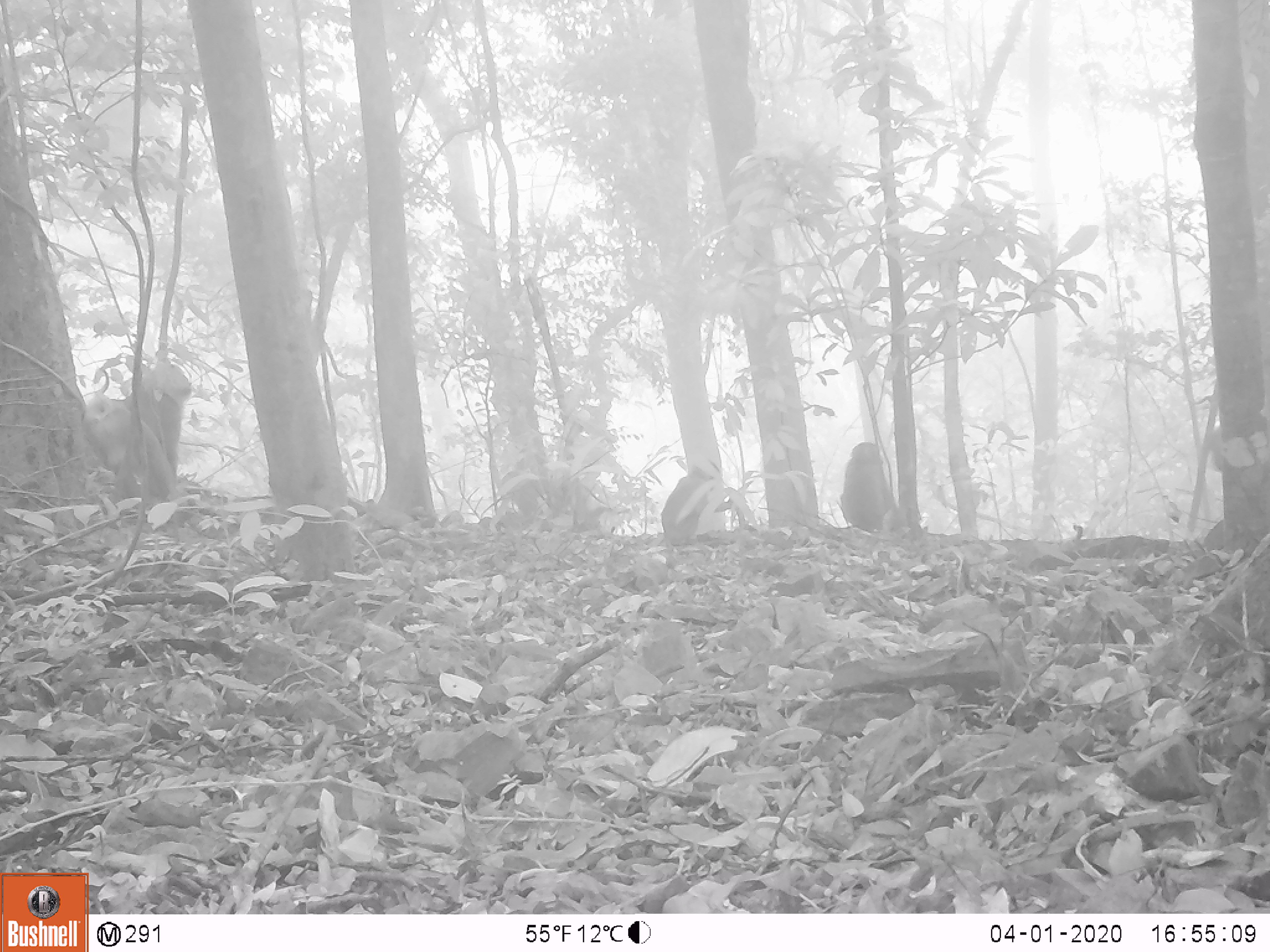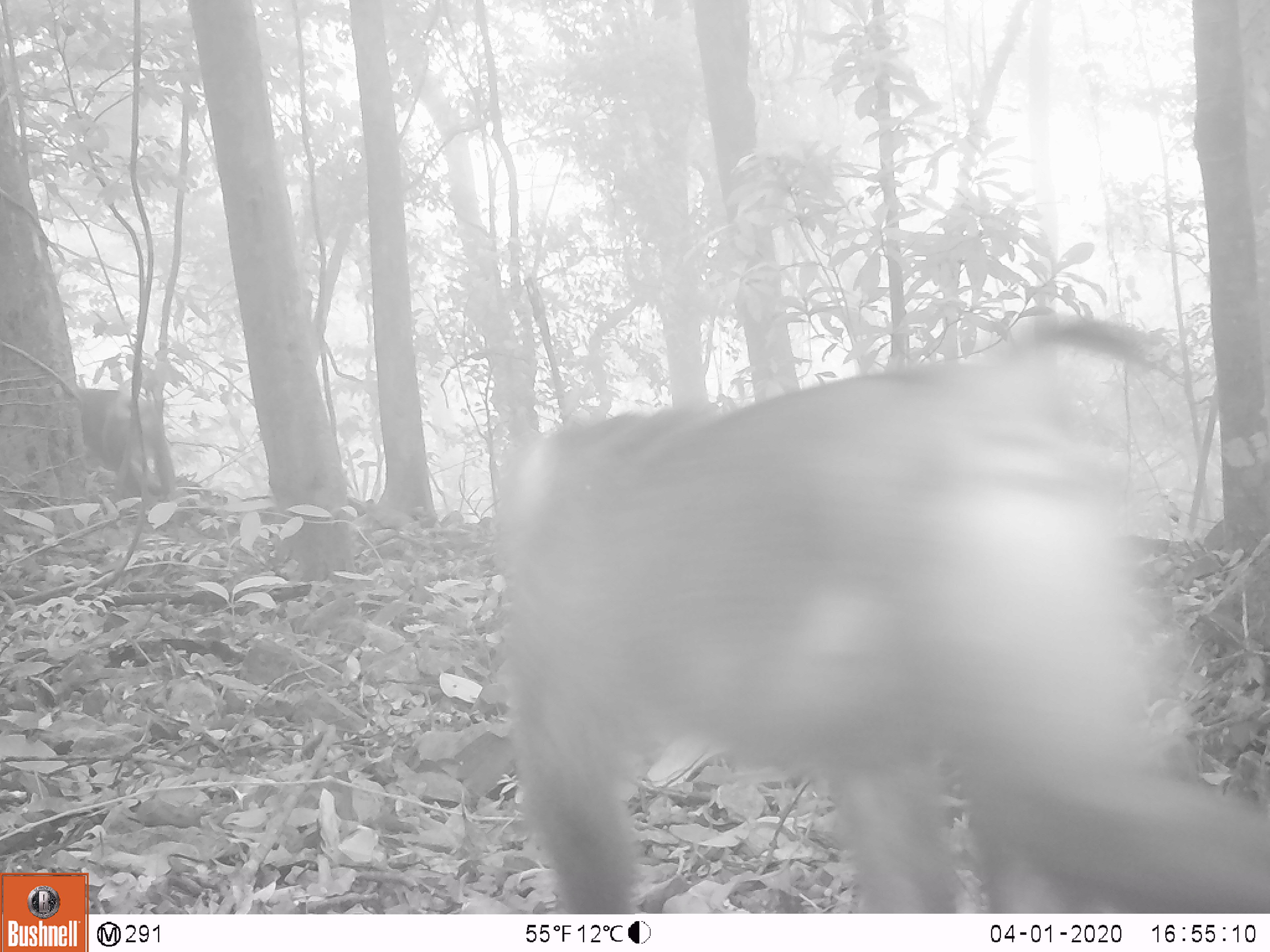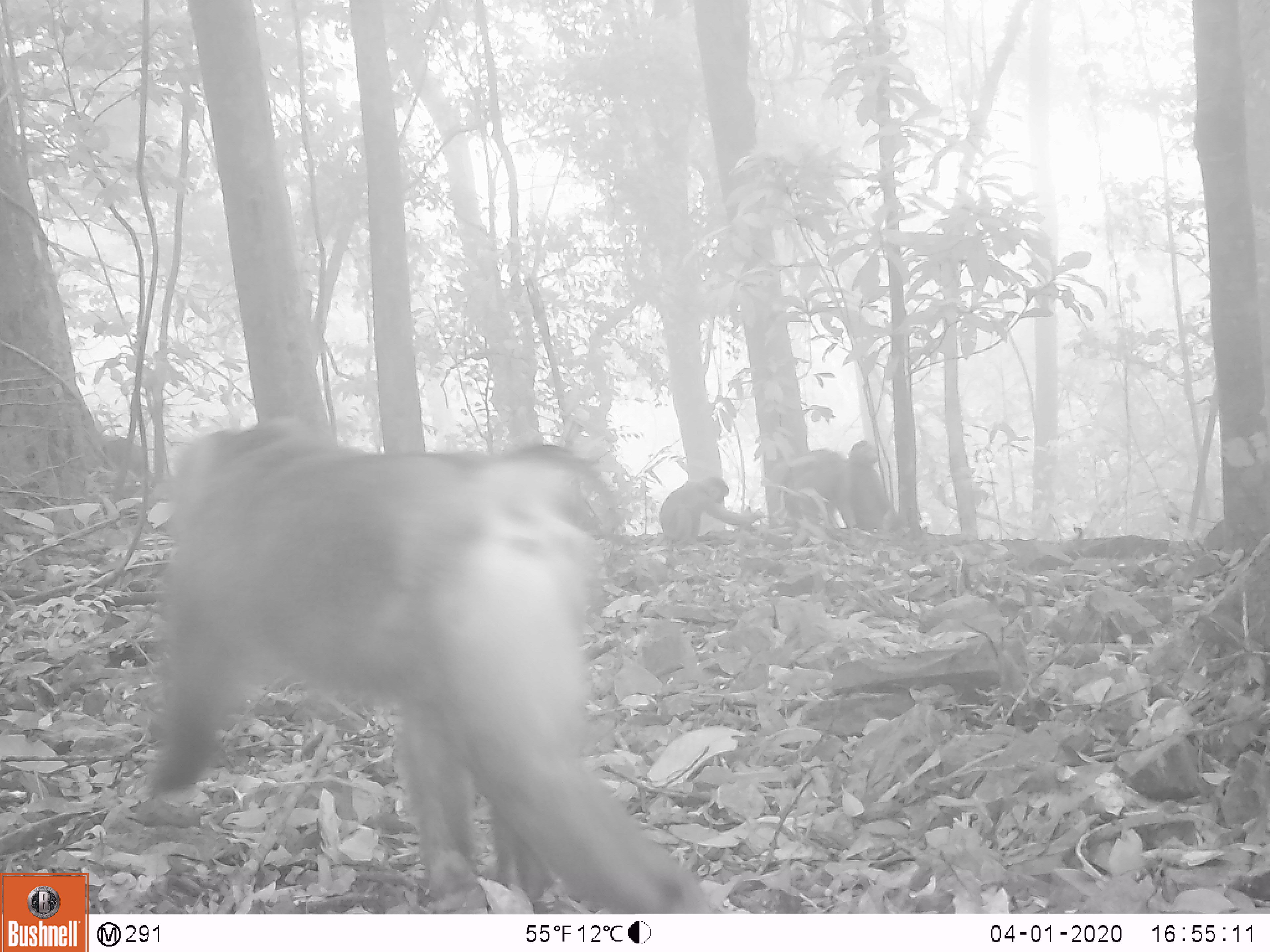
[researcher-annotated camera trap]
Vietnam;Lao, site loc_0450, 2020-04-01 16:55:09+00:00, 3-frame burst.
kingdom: Animalia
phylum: Chordata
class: Mammalia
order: Primates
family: Cercopithecidae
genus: Macaca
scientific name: Macaca nemestrina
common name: pig-tailed macaque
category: pig tailed macaque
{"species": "pig tailed macaque (pig-tailed macaque) (Macaca nemestrina)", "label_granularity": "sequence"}